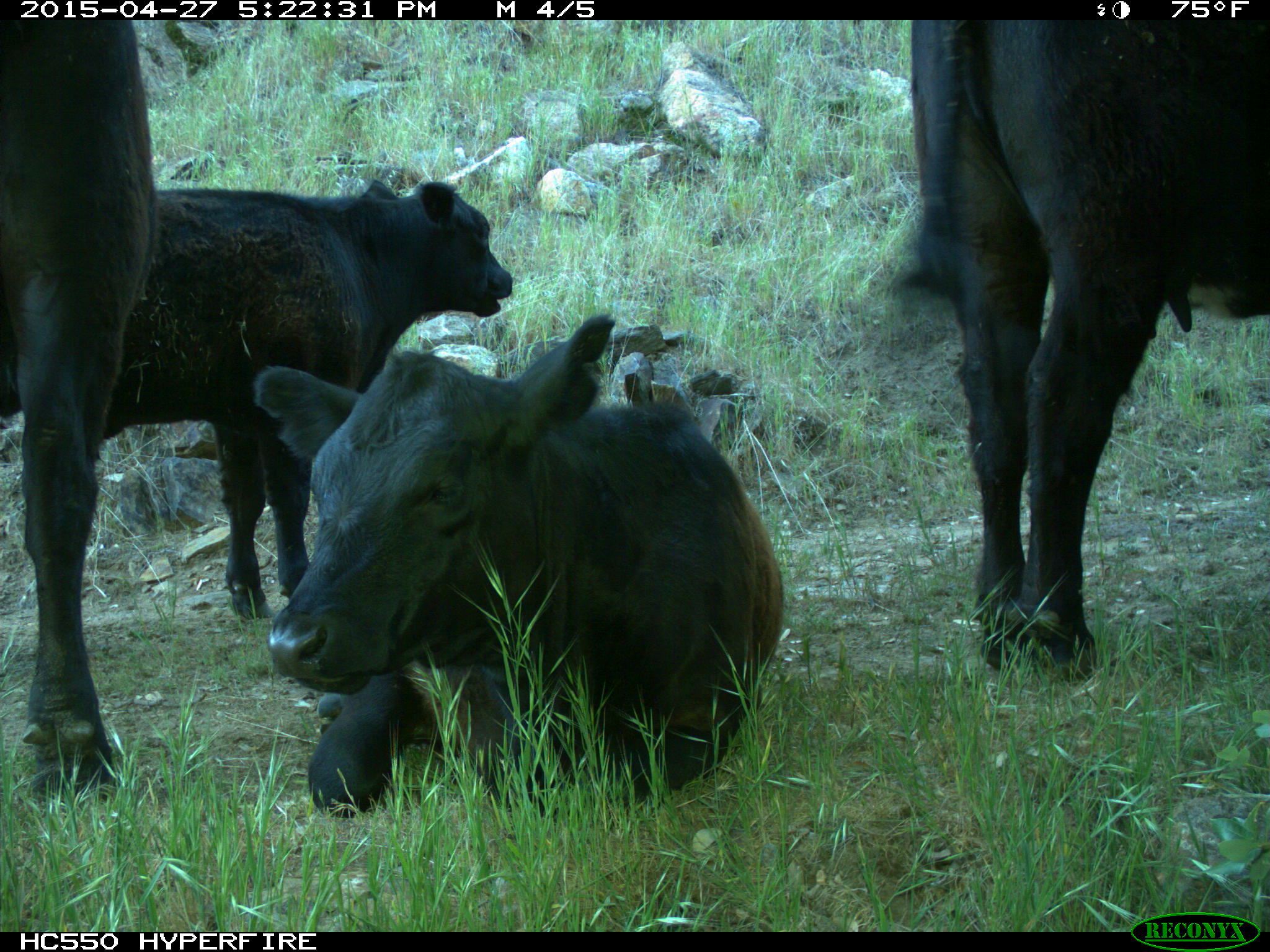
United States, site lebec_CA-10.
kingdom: Animalia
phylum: Chordata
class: Mammalia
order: Artiodactyla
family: Bovidae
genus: Bos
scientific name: Bos taurus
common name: domestic cow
Bos taurus (domestic cow).